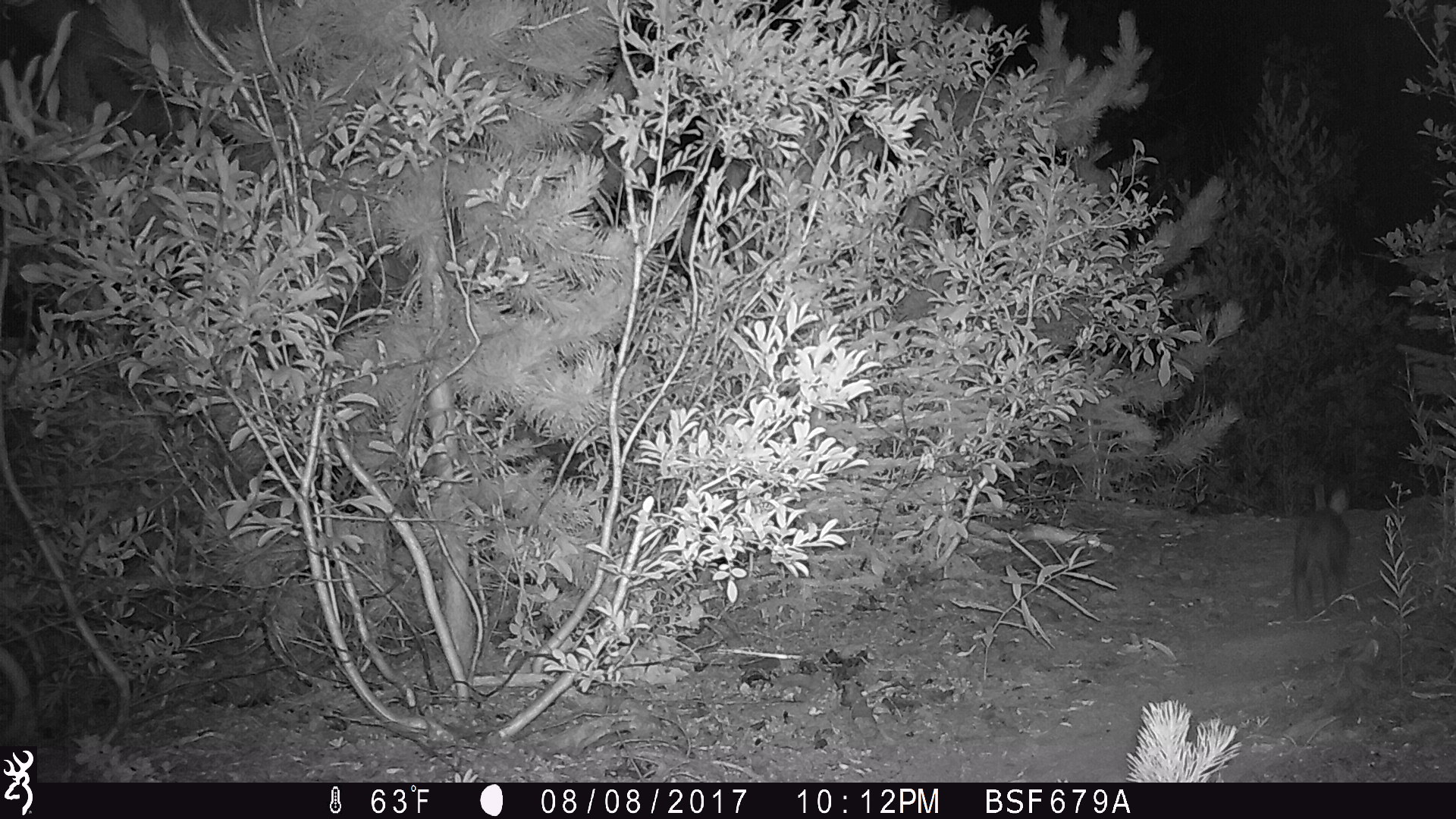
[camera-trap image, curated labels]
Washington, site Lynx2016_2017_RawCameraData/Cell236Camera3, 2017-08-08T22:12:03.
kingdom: Animalia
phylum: Chordata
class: Mammalia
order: Lagomorpha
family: Leporidae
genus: Lepus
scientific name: Lepus americanus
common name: snowshoe hare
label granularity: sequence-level